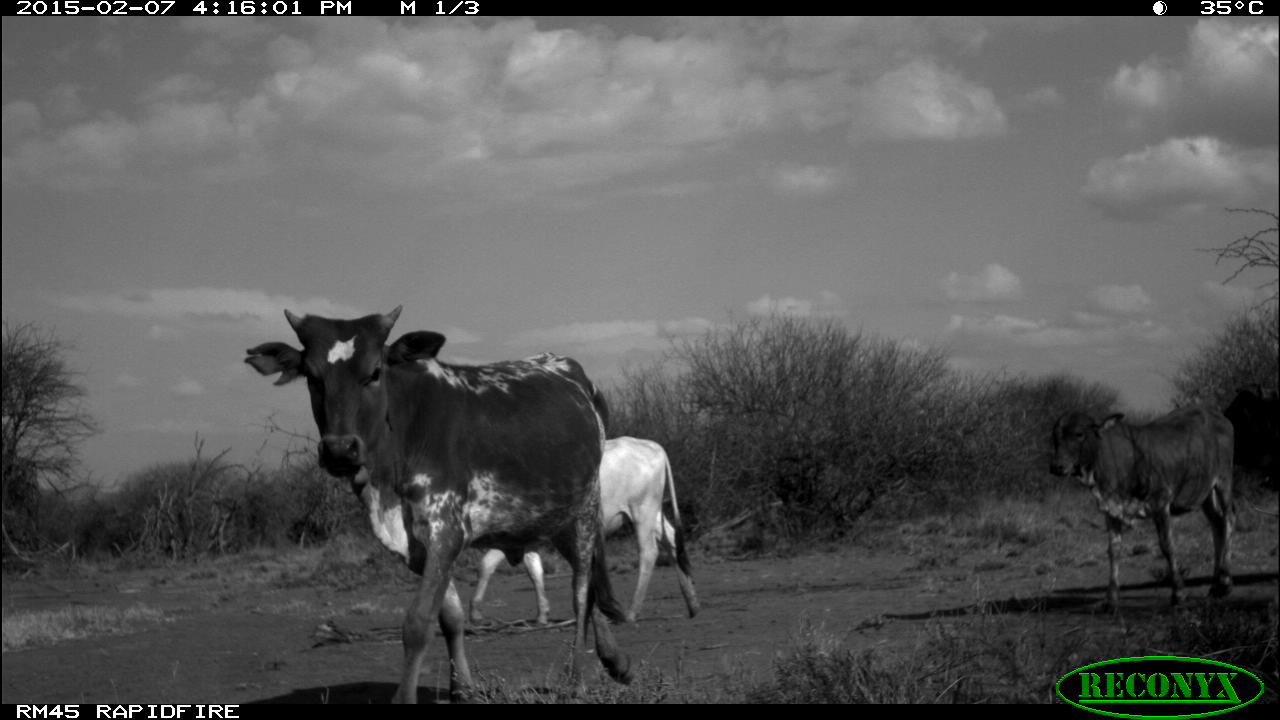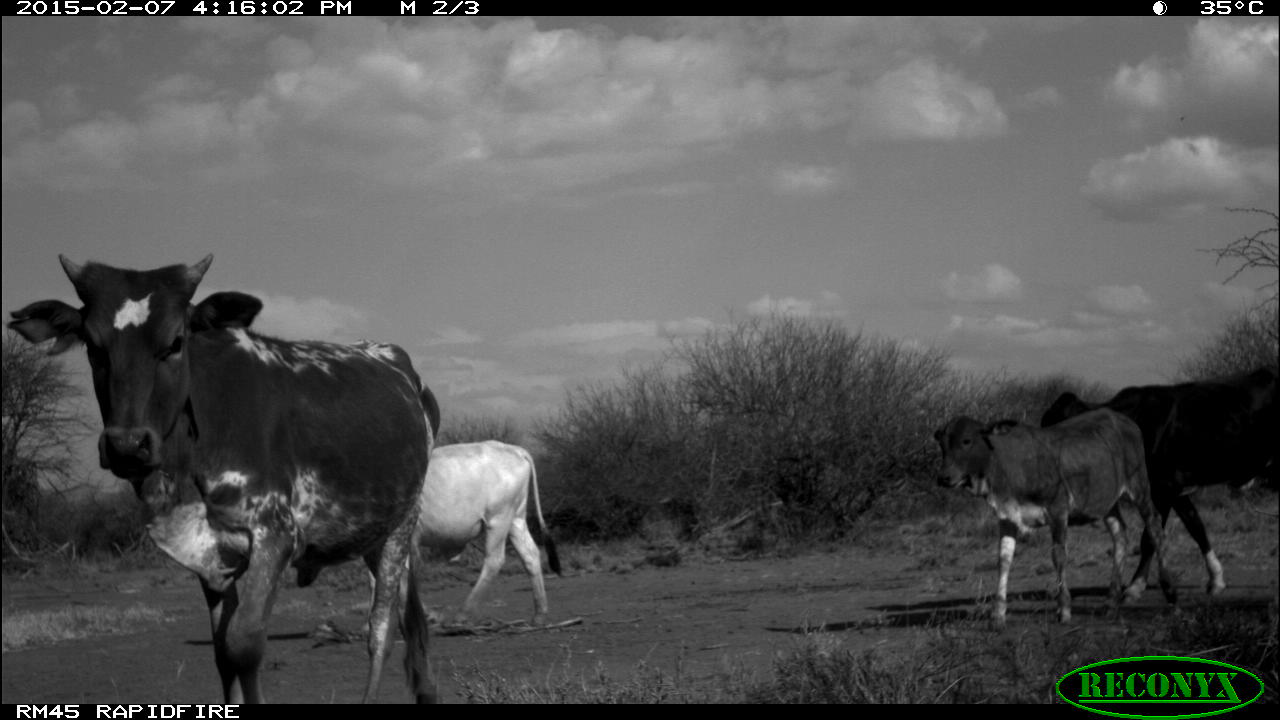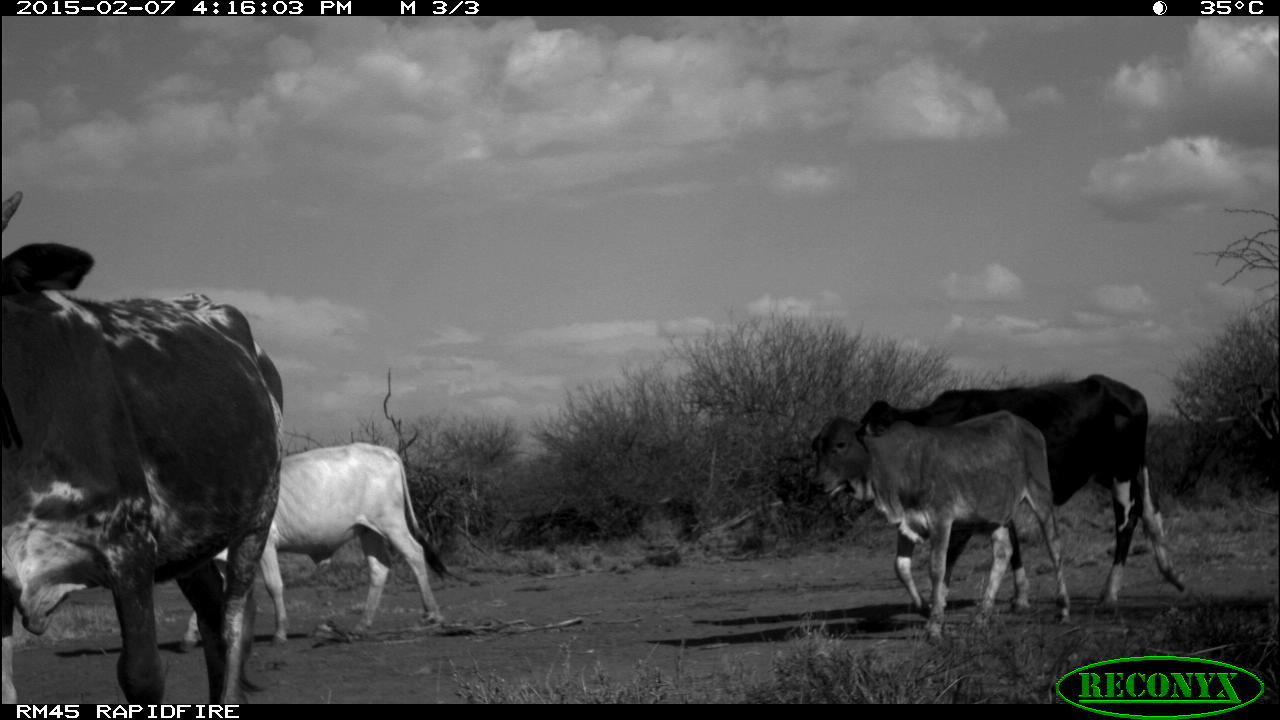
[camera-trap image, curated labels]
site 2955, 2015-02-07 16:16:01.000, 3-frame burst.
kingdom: Animalia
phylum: Chordata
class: Mammalia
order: Artiodactyla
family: Bovidae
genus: Bos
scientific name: Bos taurus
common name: domestic cattle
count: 4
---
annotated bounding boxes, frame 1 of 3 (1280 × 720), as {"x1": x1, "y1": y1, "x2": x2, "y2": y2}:
bos taurus: {"x1": 242, "y1": 303, "x2": 635, "y2": 706}; {"x1": 468, "y1": 434, "x2": 701, "y2": 634}; {"x1": 1043, "y1": 398, "x2": 1240, "y2": 622}